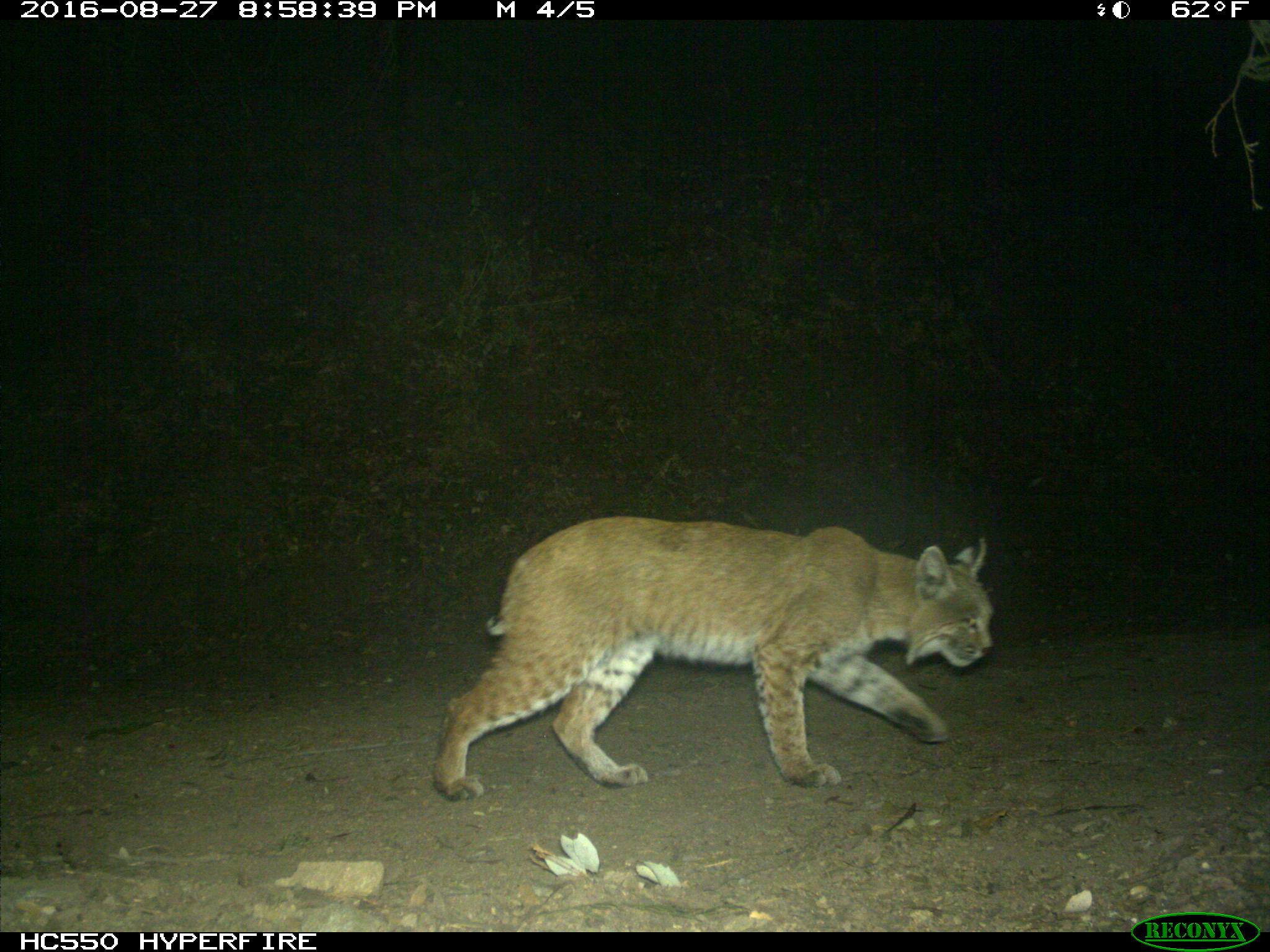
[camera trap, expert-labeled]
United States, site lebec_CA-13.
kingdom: Animalia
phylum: Chordata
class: Mammalia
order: Carnivora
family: Felidae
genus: Lynx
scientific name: Lynx rufus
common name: bobcat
Lynx rufus (bobcat).